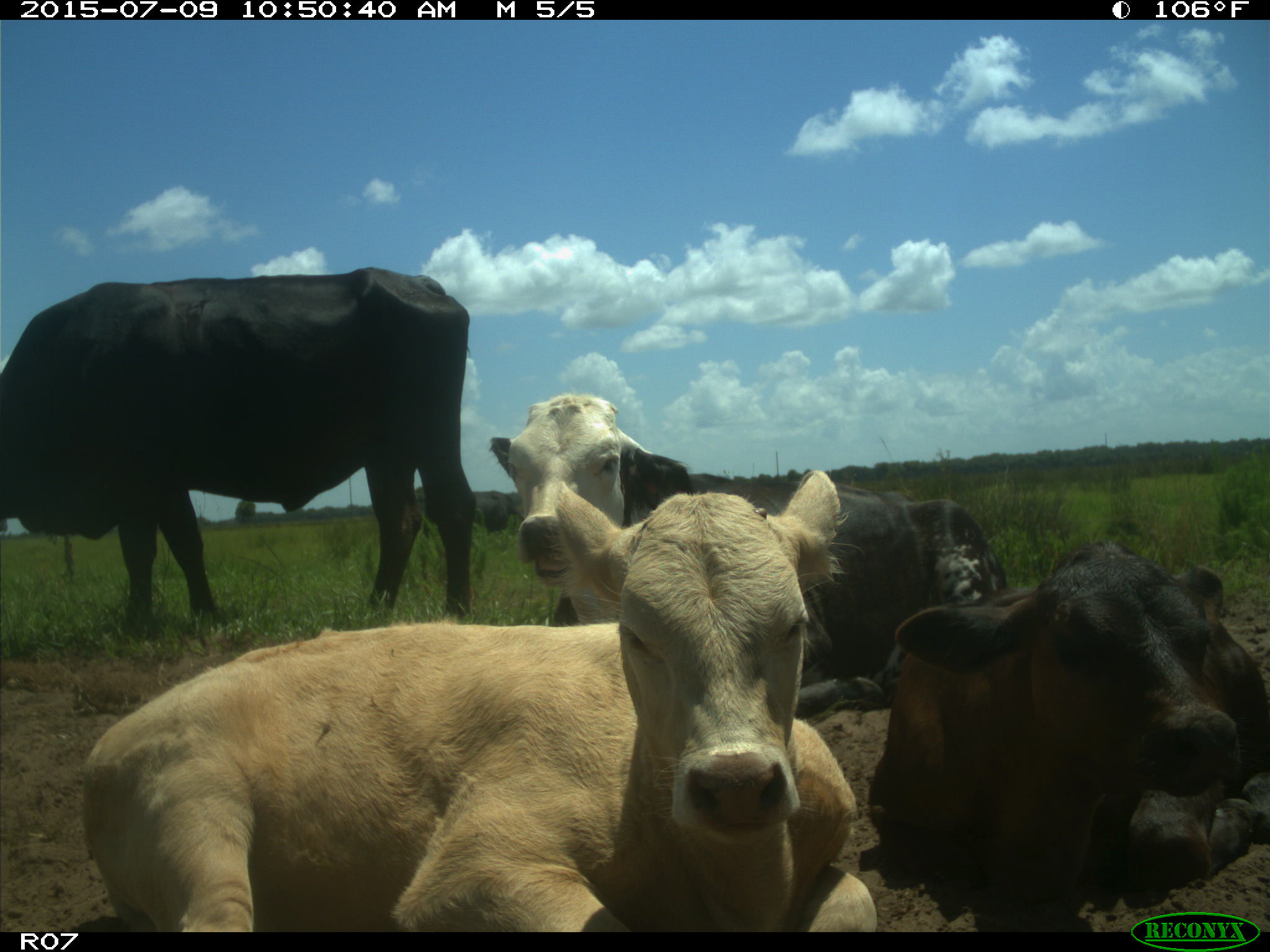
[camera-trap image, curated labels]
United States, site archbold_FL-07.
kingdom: Animalia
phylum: Chordata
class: Mammalia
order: Artiodactyla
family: Bovidae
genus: Bos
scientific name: Bos taurus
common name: domestic cow